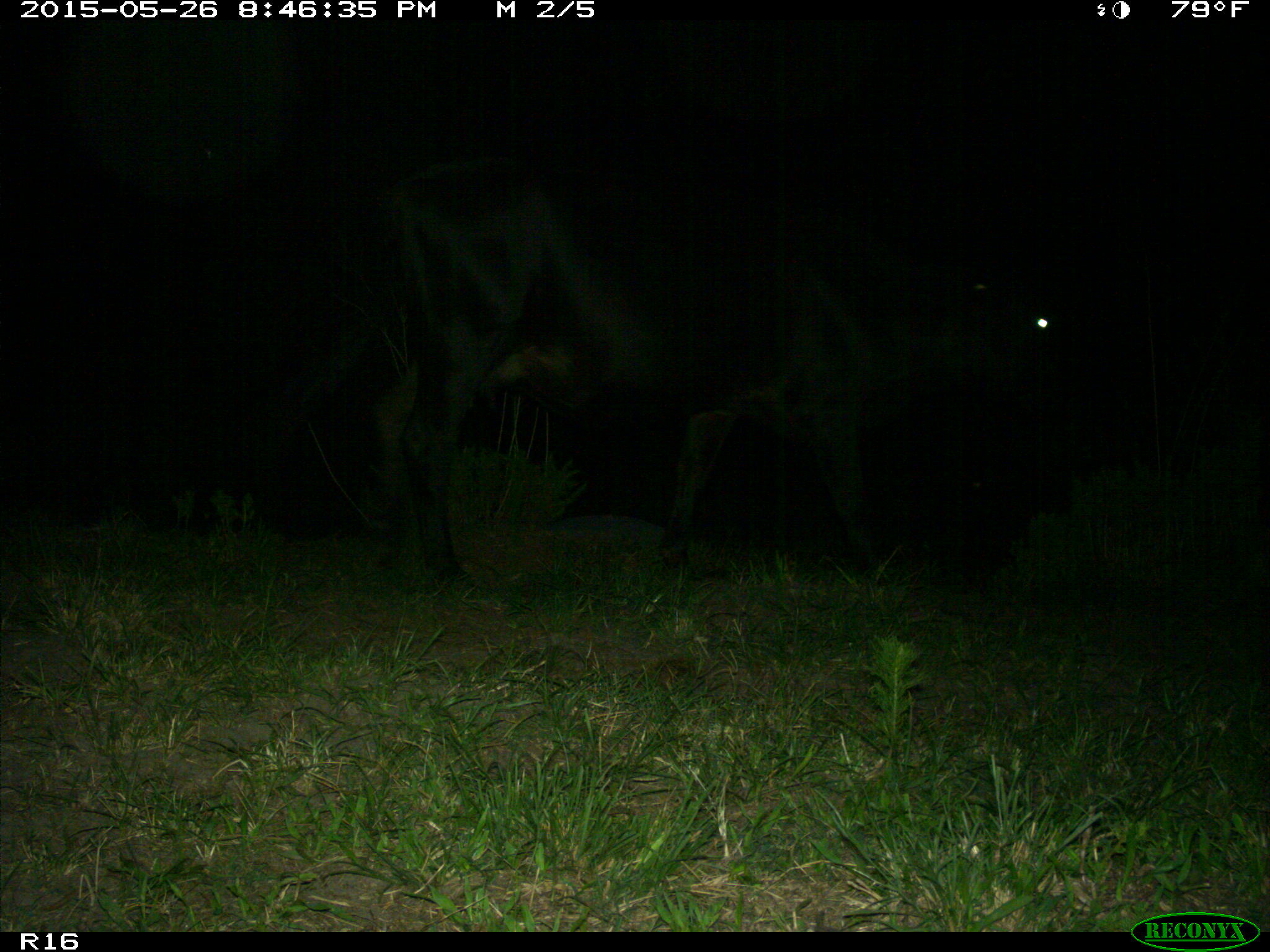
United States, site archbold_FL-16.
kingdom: Animalia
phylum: Chordata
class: Mammalia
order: Artiodactyla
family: Bovidae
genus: Bos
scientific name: Bos taurus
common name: domestic cow